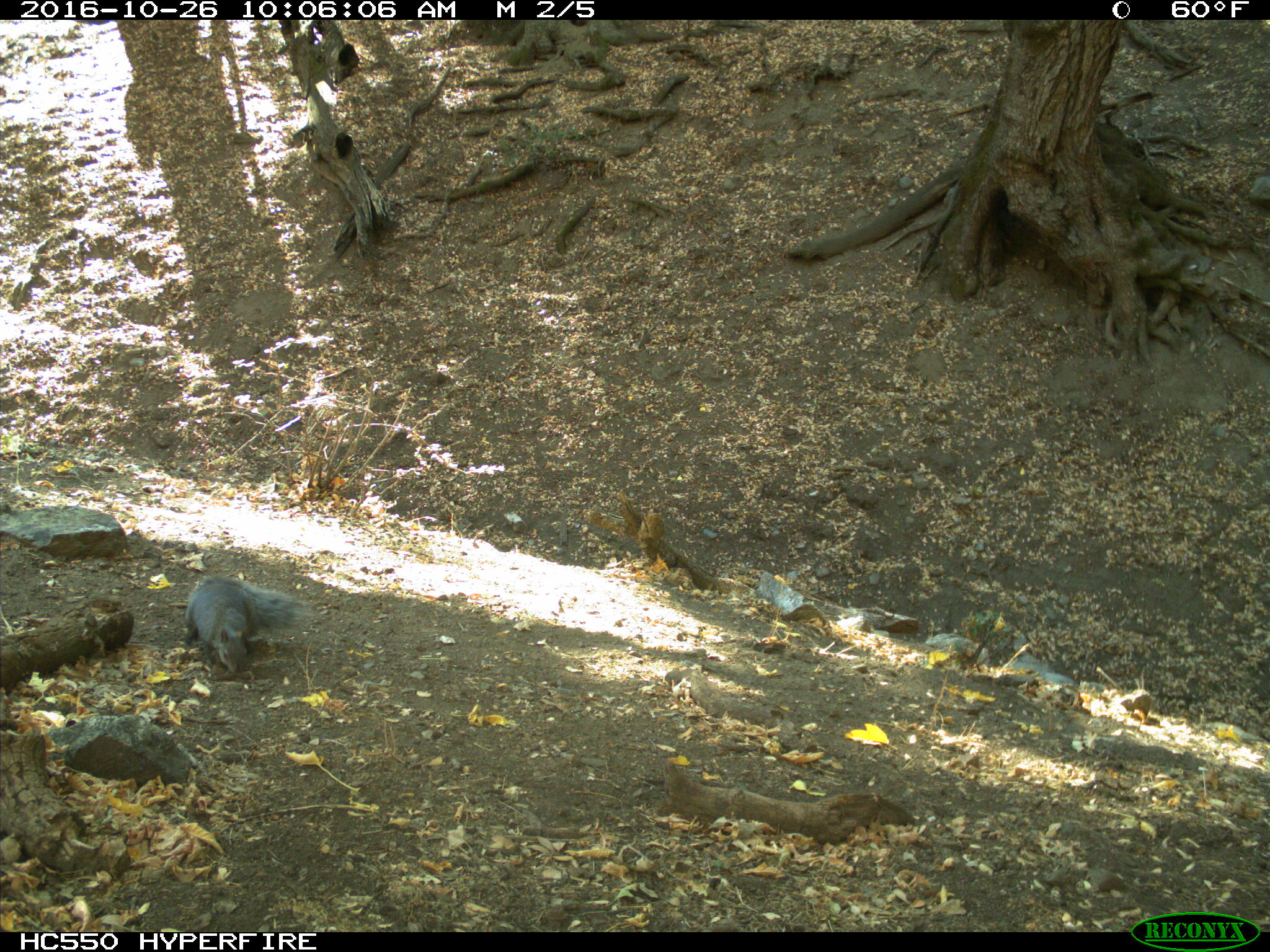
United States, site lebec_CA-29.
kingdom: Animalia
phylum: Chordata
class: Mammalia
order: Rodentia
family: Sciuridae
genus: Sciurus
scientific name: Sciurus carolinensis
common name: eastern gray squirrel